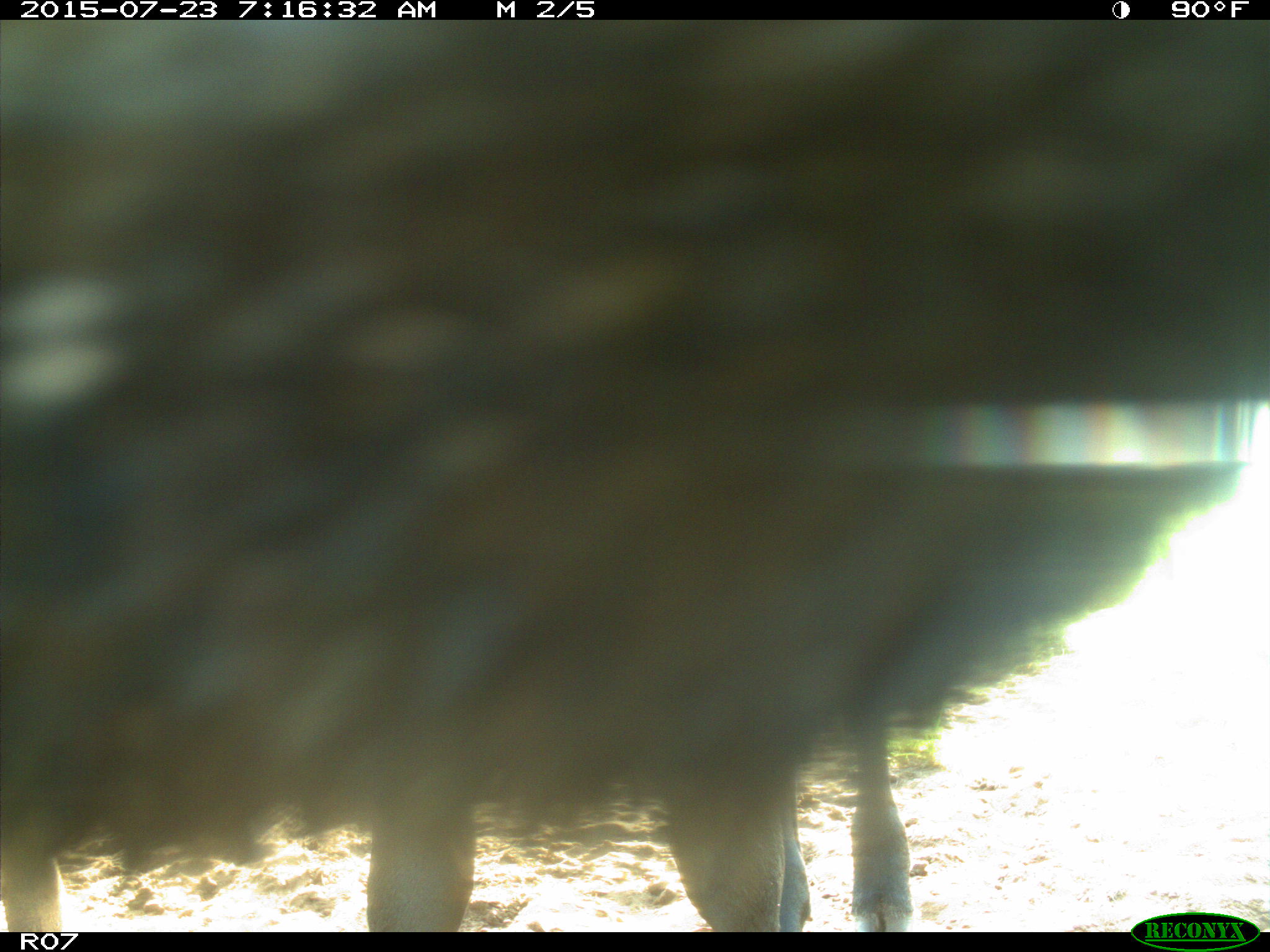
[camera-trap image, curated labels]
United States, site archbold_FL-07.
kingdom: Animalia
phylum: Chordata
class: Mammalia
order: Artiodactyla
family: Bovidae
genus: Bos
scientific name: Bos taurus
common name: domestic cow